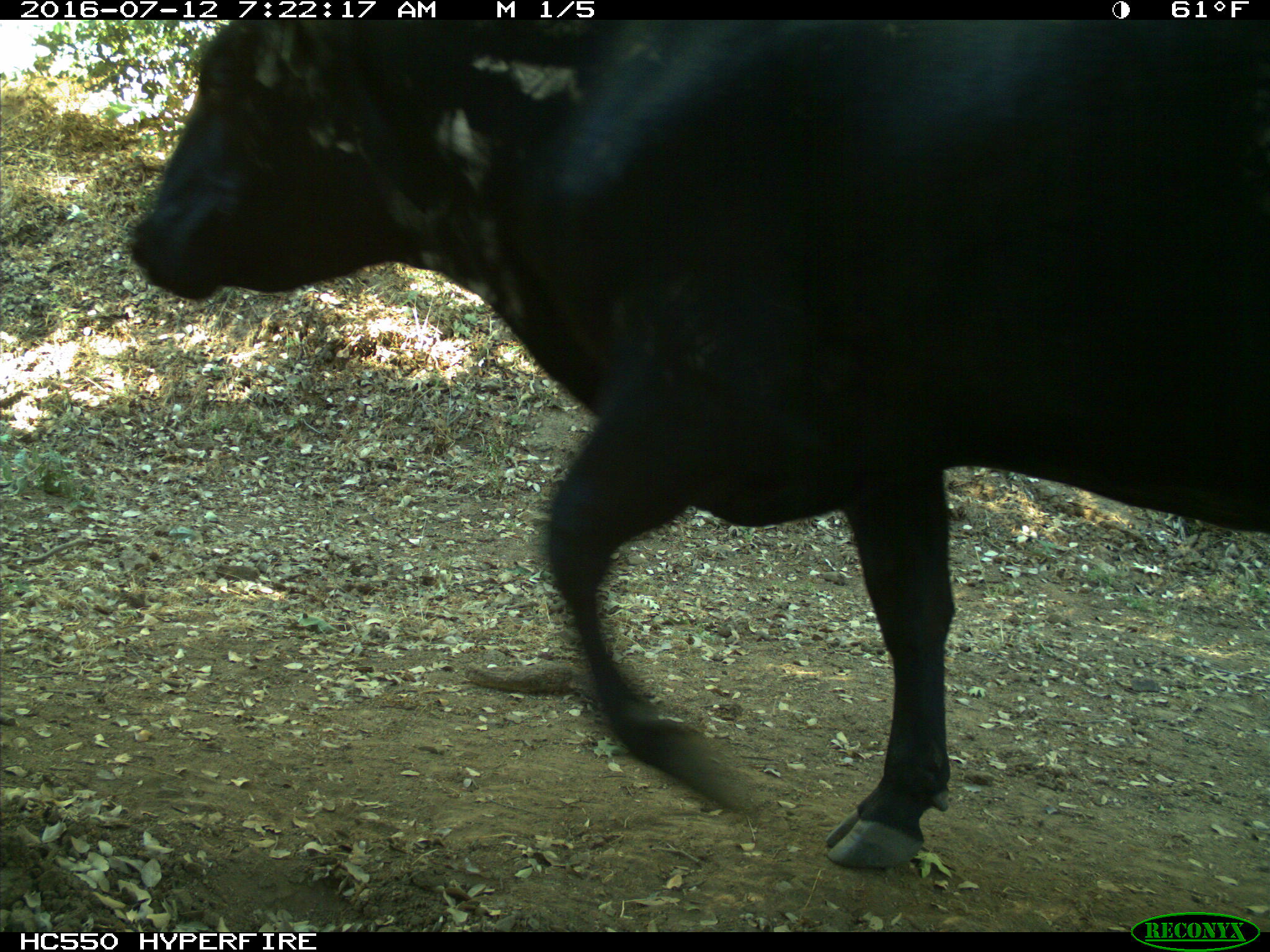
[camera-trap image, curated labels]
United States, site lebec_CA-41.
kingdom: Animalia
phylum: Chordata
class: Mammalia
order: Artiodactyla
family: Bovidae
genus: Bos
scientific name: Bos taurus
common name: domestic cow